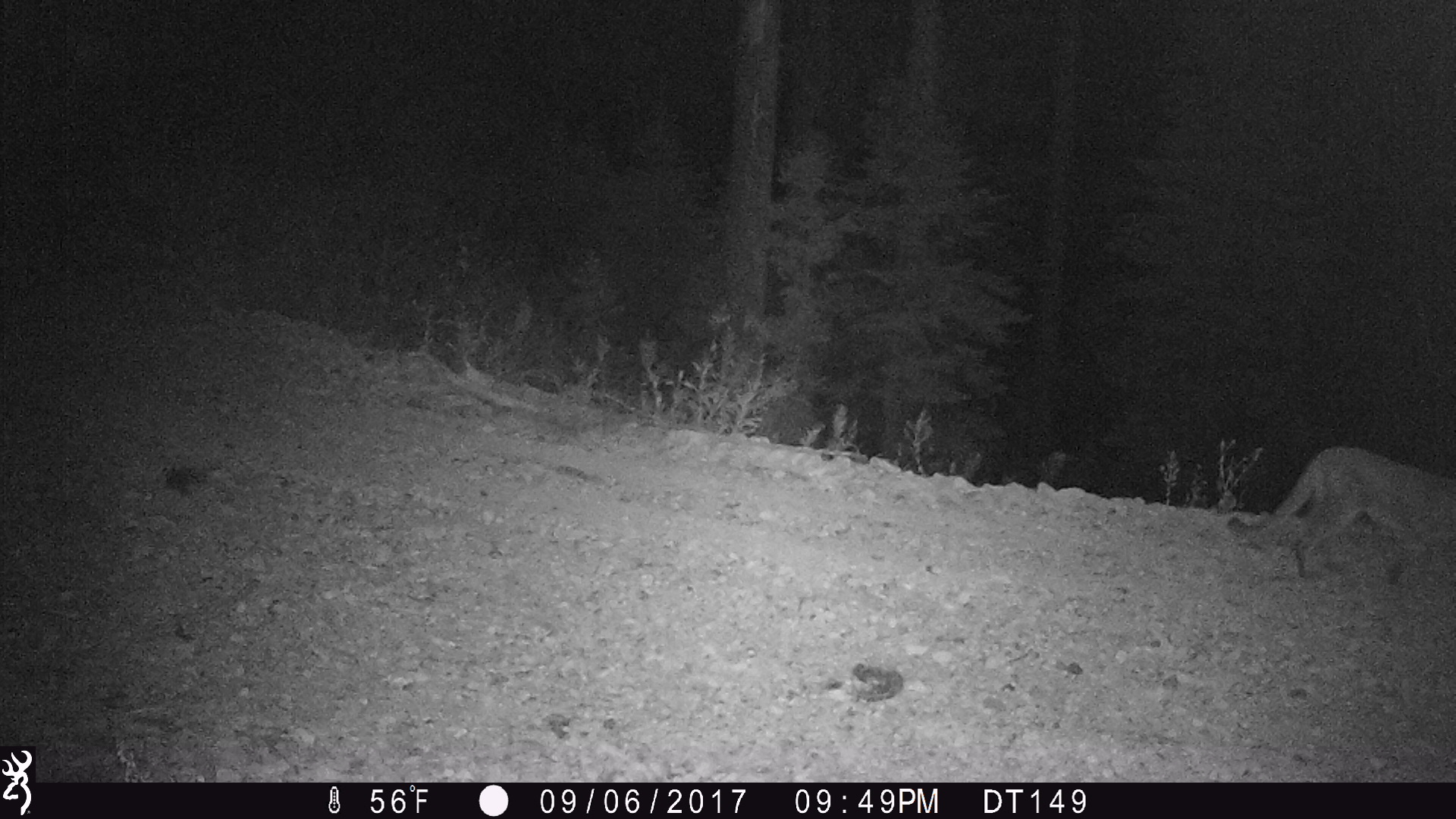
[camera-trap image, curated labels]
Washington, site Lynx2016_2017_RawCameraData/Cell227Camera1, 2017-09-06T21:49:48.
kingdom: Animalia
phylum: Chordata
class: Mammalia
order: Carnivora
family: Felidae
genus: Puma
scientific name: Puma concolor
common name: mountain lion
Puma concolor (mountain lion). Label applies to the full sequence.